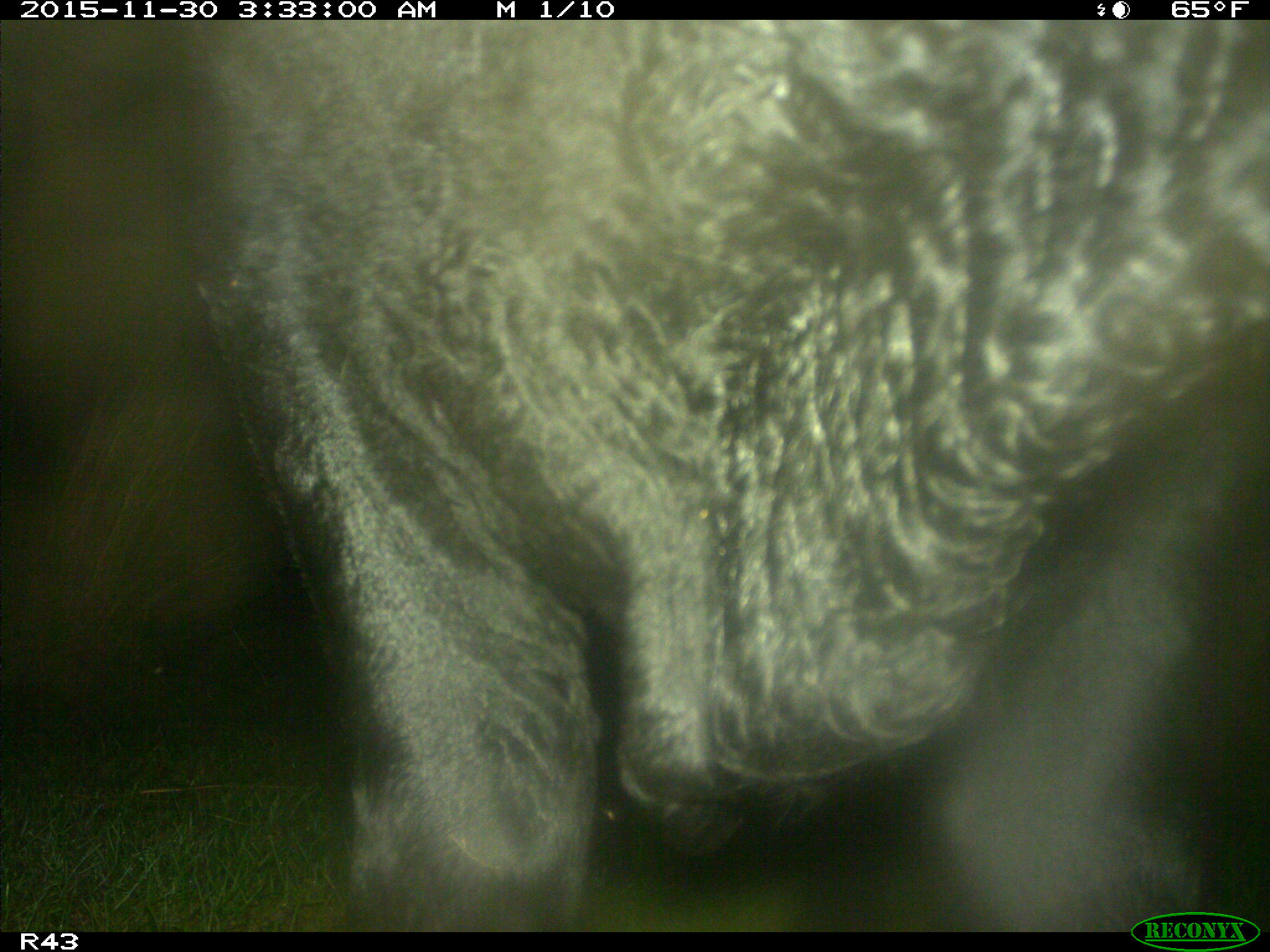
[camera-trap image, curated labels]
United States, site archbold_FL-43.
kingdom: Animalia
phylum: Chordata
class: Mammalia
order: Artiodactyla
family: Bovidae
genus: Bos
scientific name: Bos taurus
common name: domestic cow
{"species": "Bos taurus (domestic cow)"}